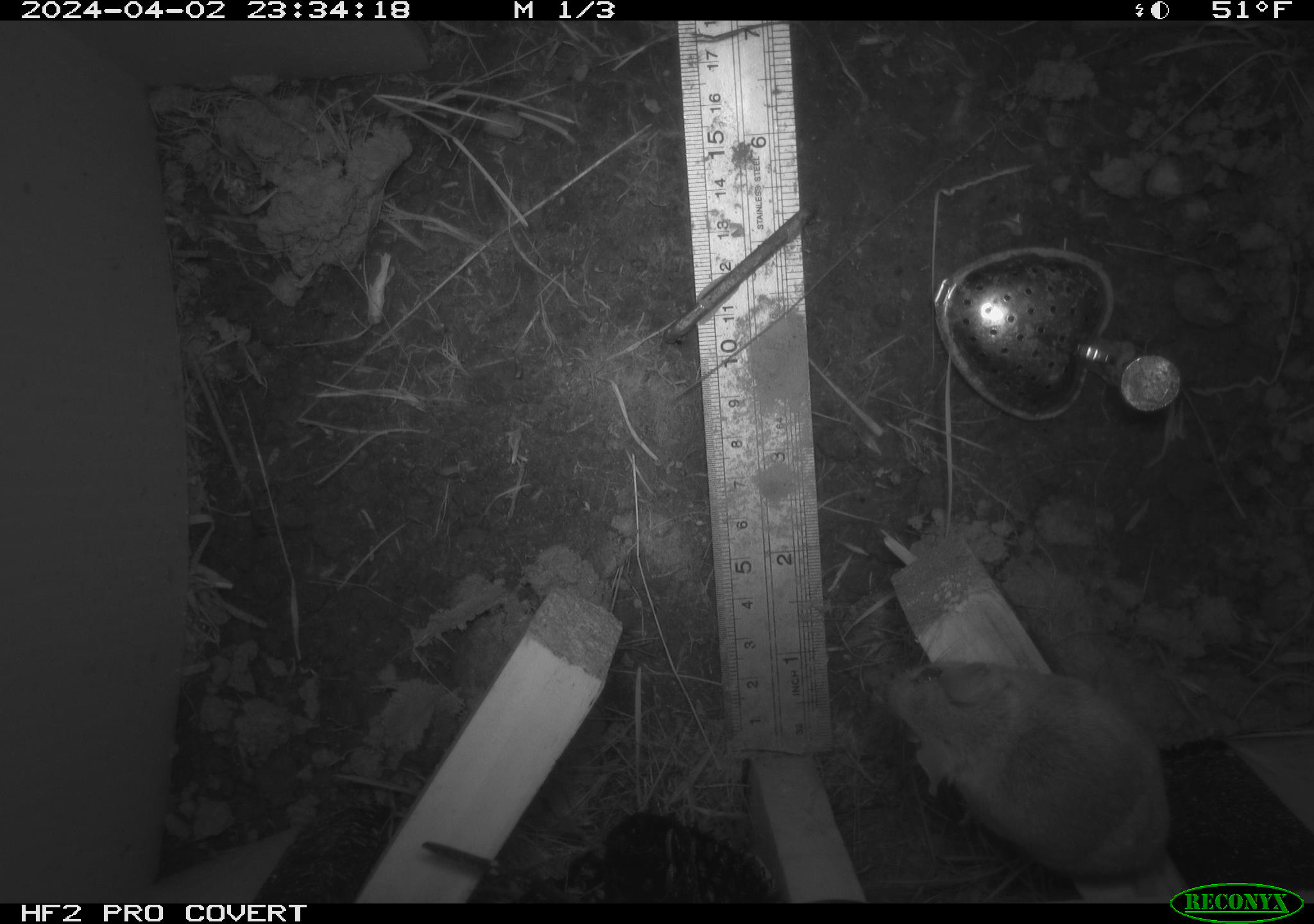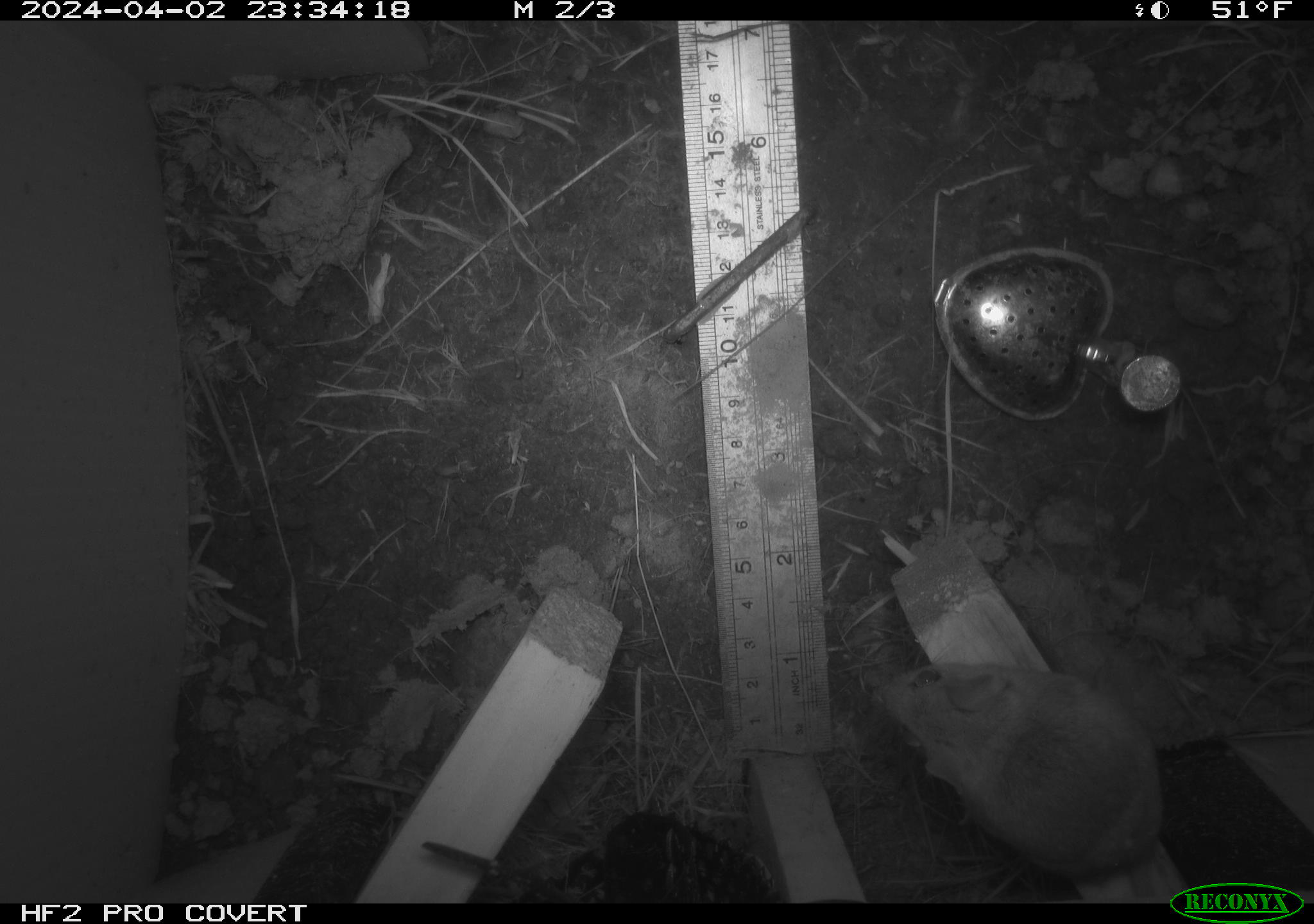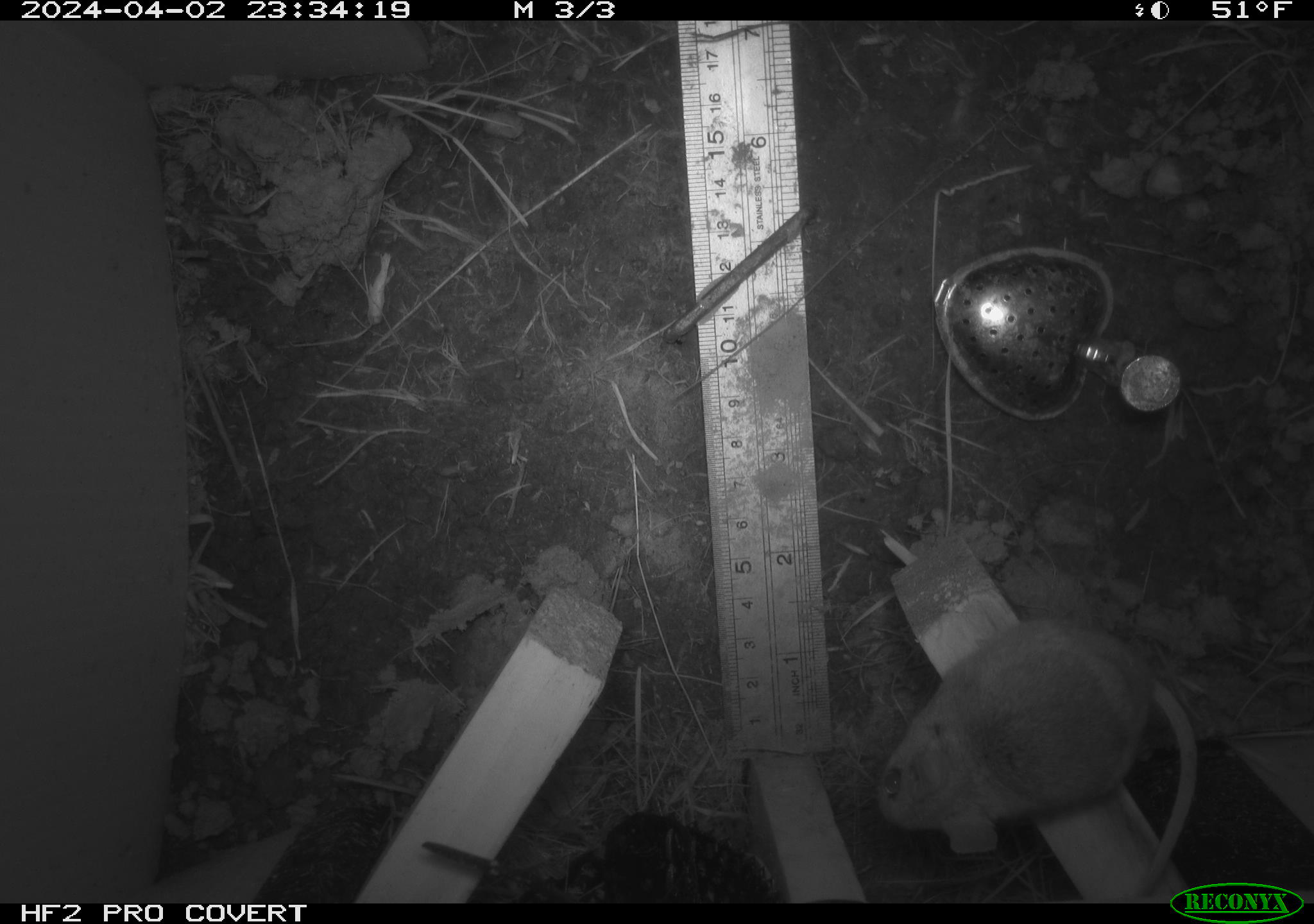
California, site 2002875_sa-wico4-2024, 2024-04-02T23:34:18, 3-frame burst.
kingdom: Animalia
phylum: Chordata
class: Mammalia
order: Rodentia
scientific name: Rodentia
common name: rodent